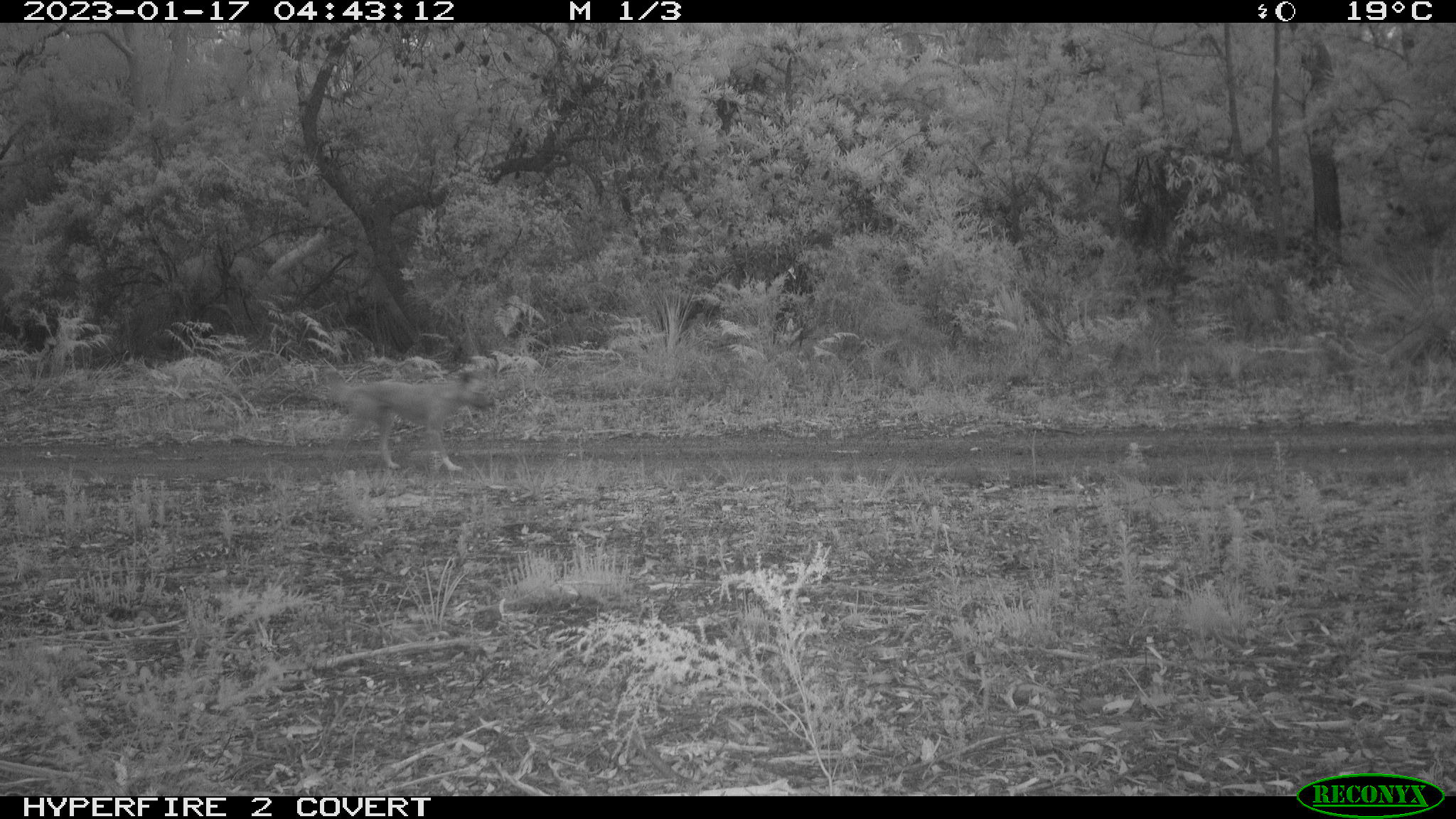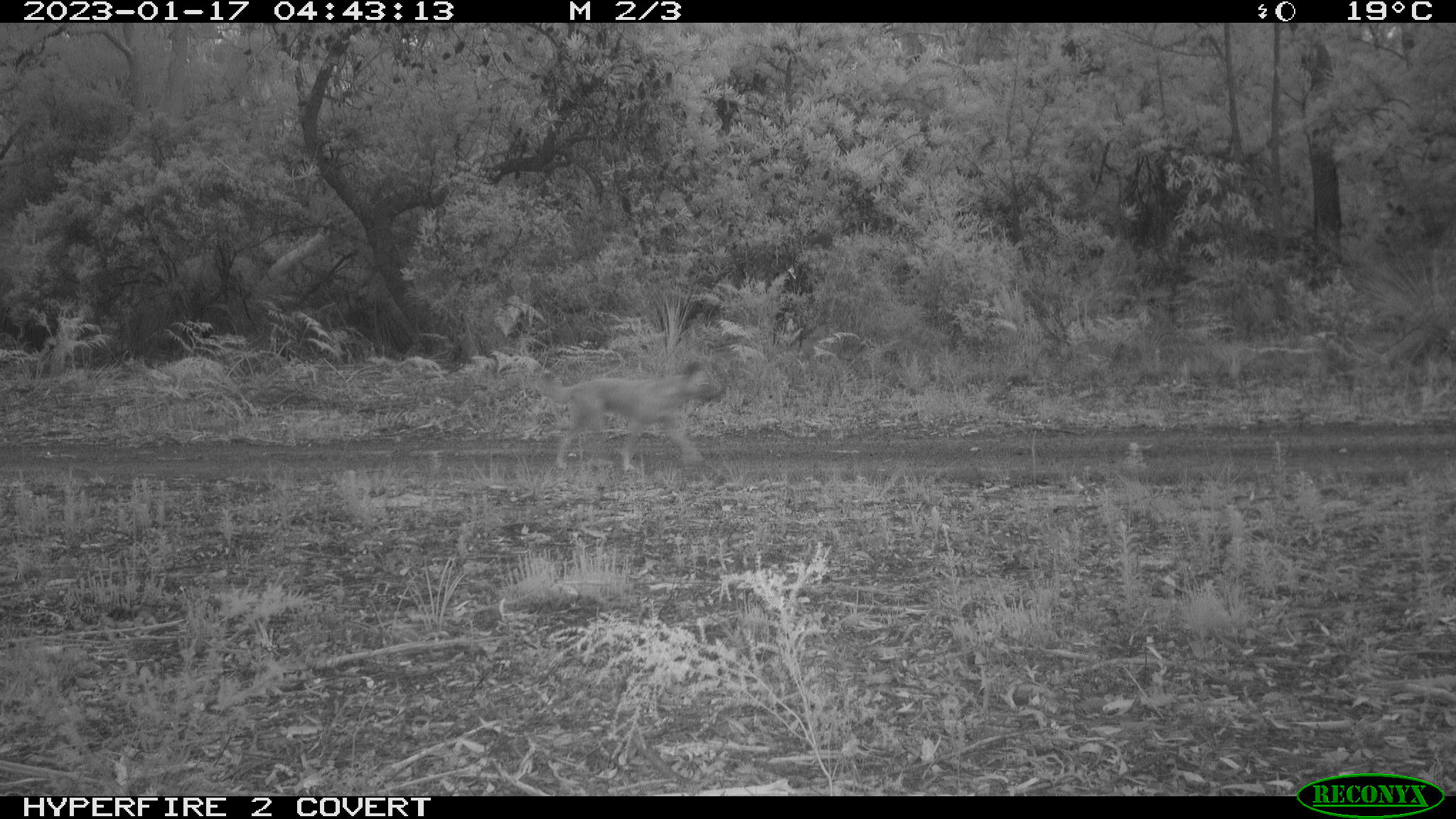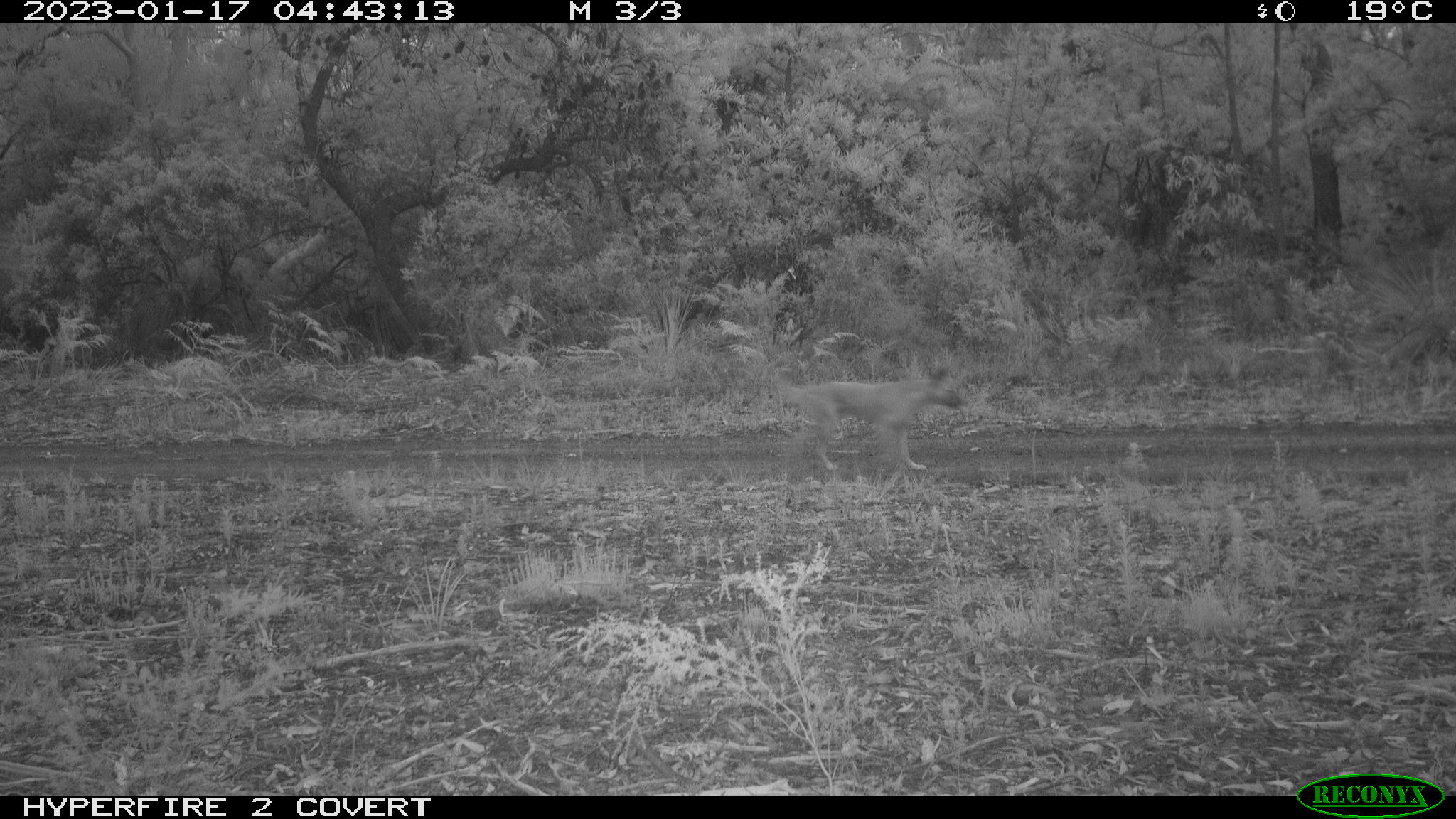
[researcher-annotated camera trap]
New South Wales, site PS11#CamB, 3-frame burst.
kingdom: Animalia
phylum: Chordata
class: Mammalia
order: Carnivora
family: Canidae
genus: Canis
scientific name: Canis familiaris dingo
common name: dingo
Dingo (Canis familiaris dingo).